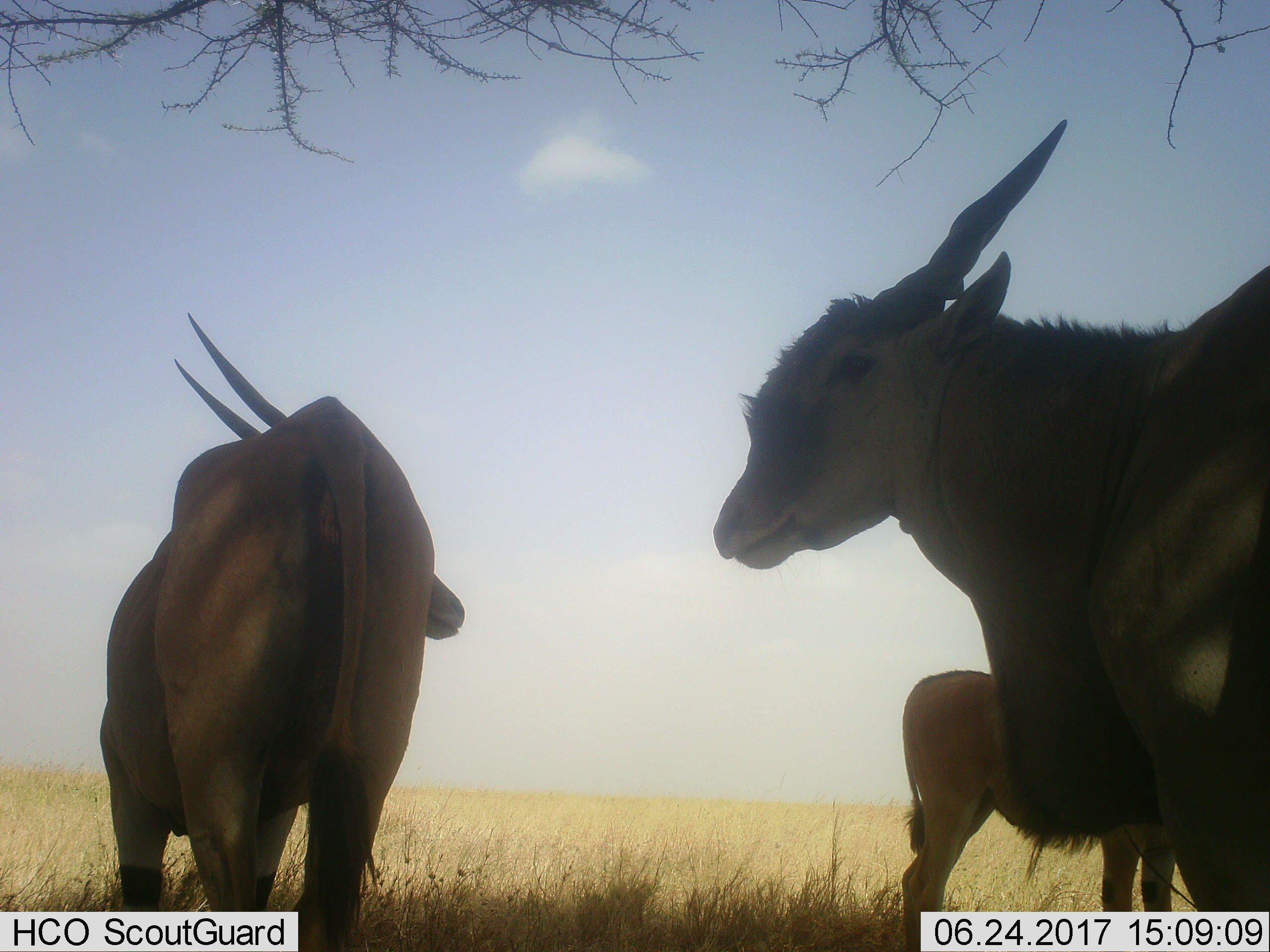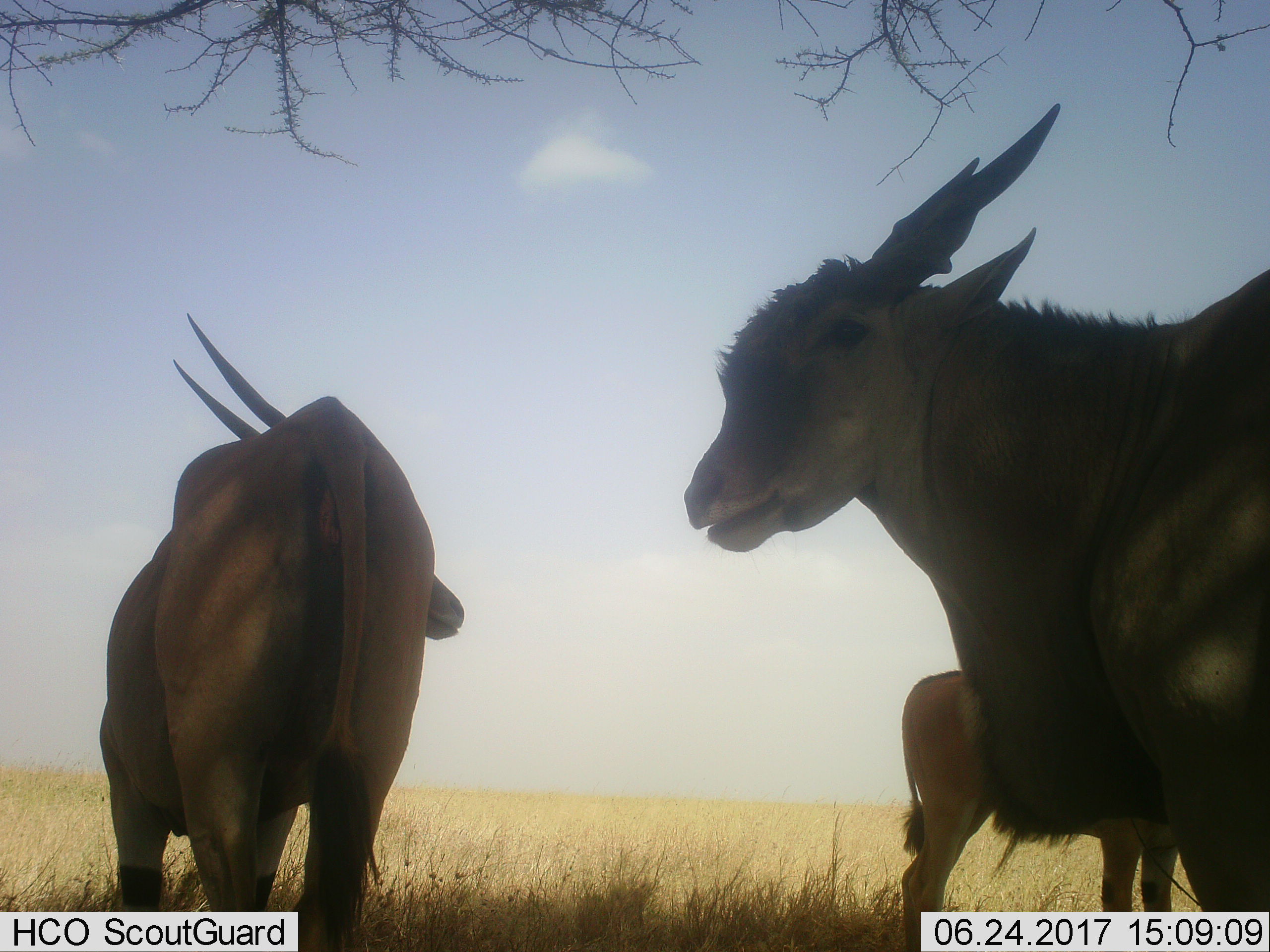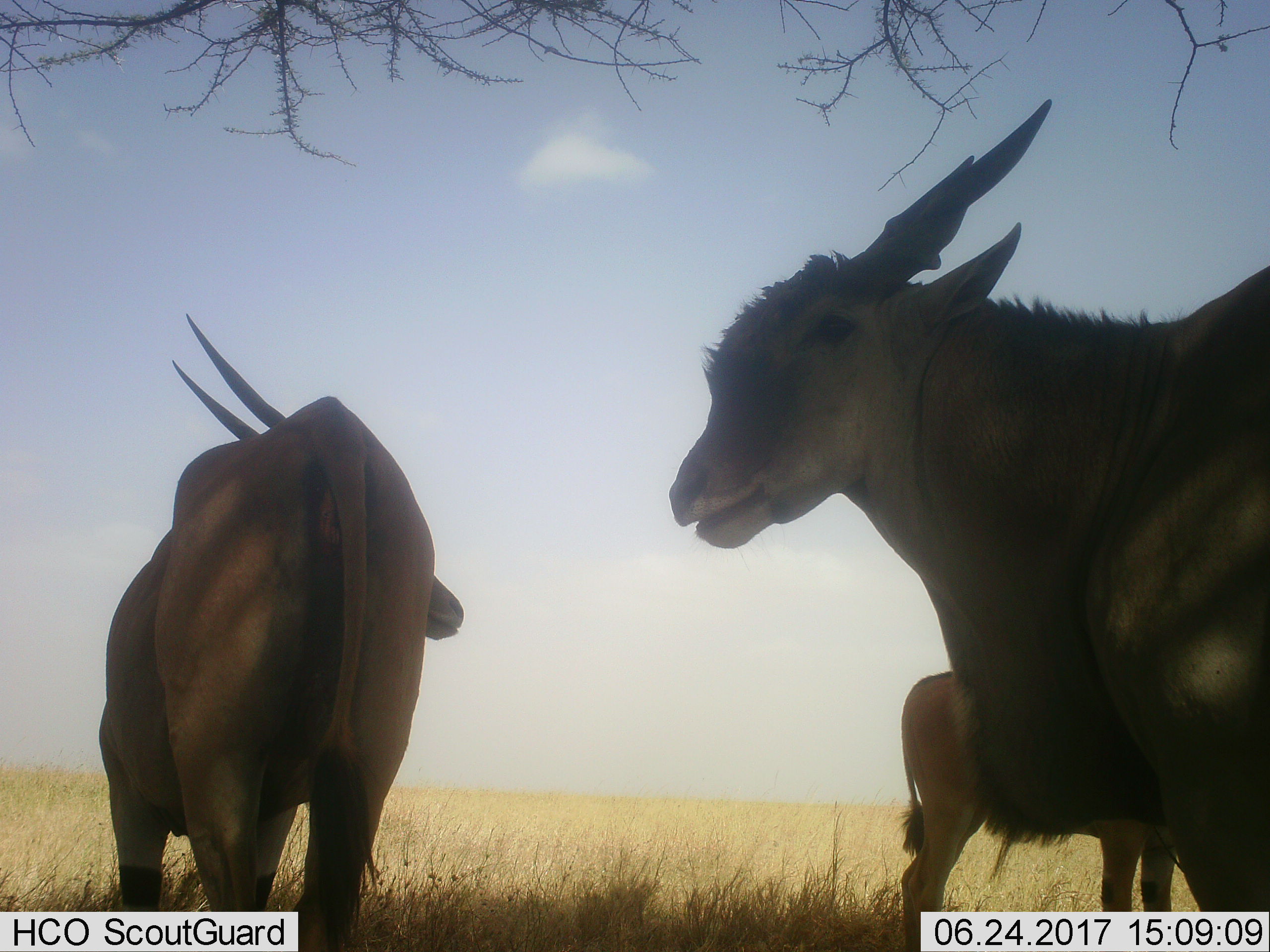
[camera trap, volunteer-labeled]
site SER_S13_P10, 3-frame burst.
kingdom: Animalia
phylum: Chordata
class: Mammalia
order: Artiodactyla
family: Bovidae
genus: Tragelaphus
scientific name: Tragelaphus oryx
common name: eland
Eland (Tragelaphus oryx), count 3. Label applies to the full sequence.